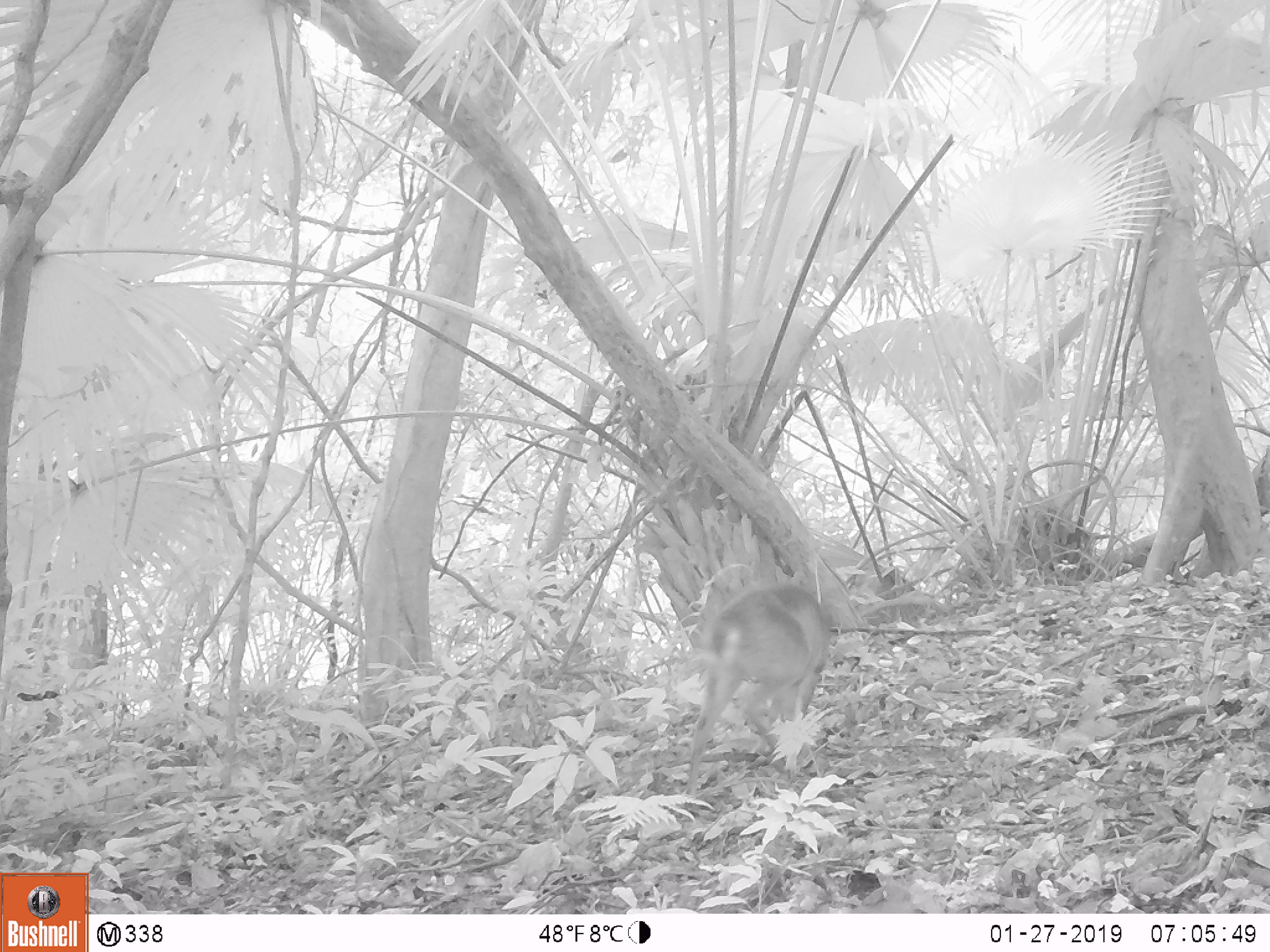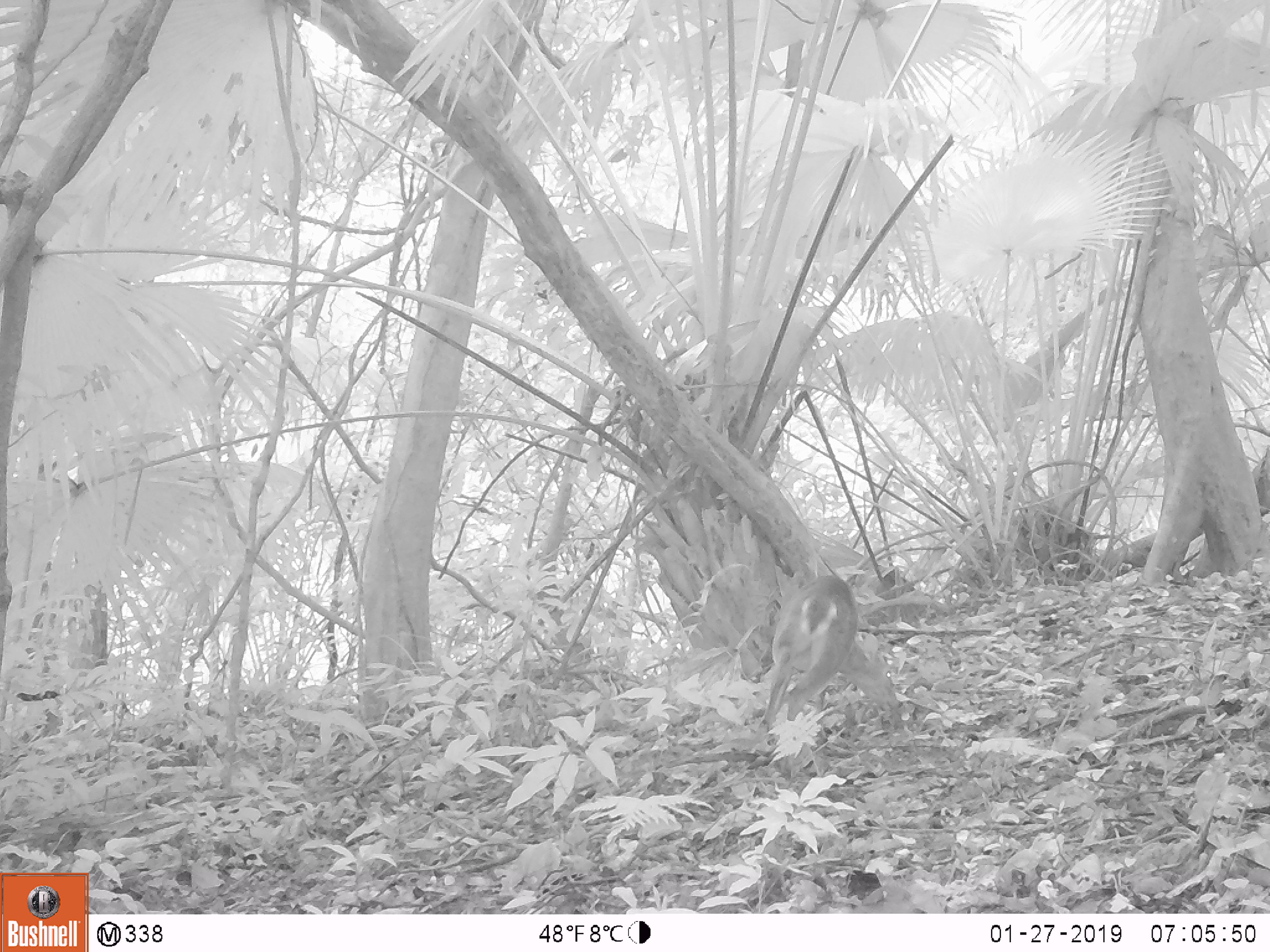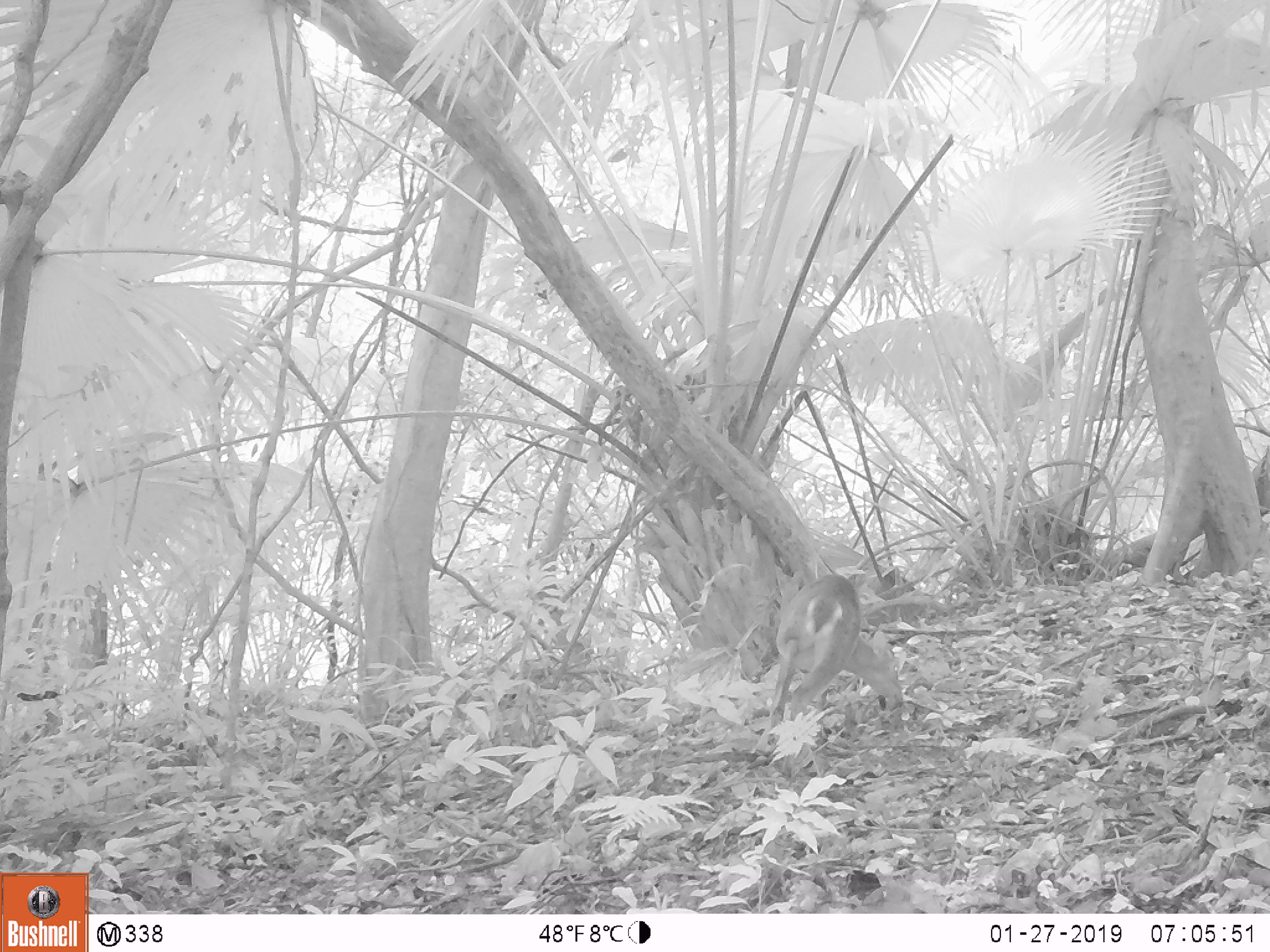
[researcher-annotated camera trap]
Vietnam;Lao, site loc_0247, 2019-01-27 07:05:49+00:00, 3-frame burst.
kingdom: Animalia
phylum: Chordata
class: Mammalia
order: Artiodactyla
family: Cervidae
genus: Muntiacus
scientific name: Muntiacus vuquangensis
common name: large-antlered muntjac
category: large antlered muntjac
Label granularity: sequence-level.